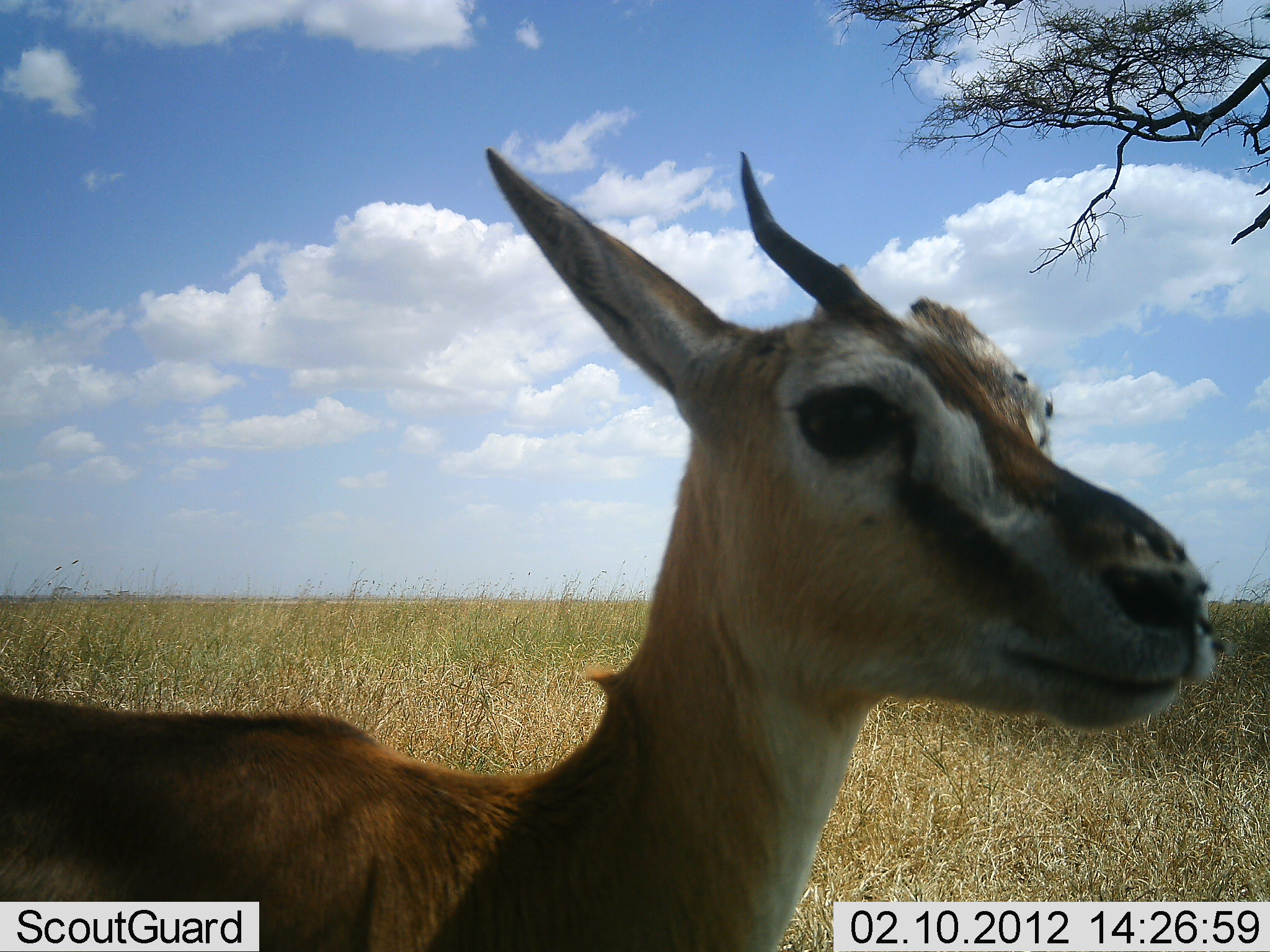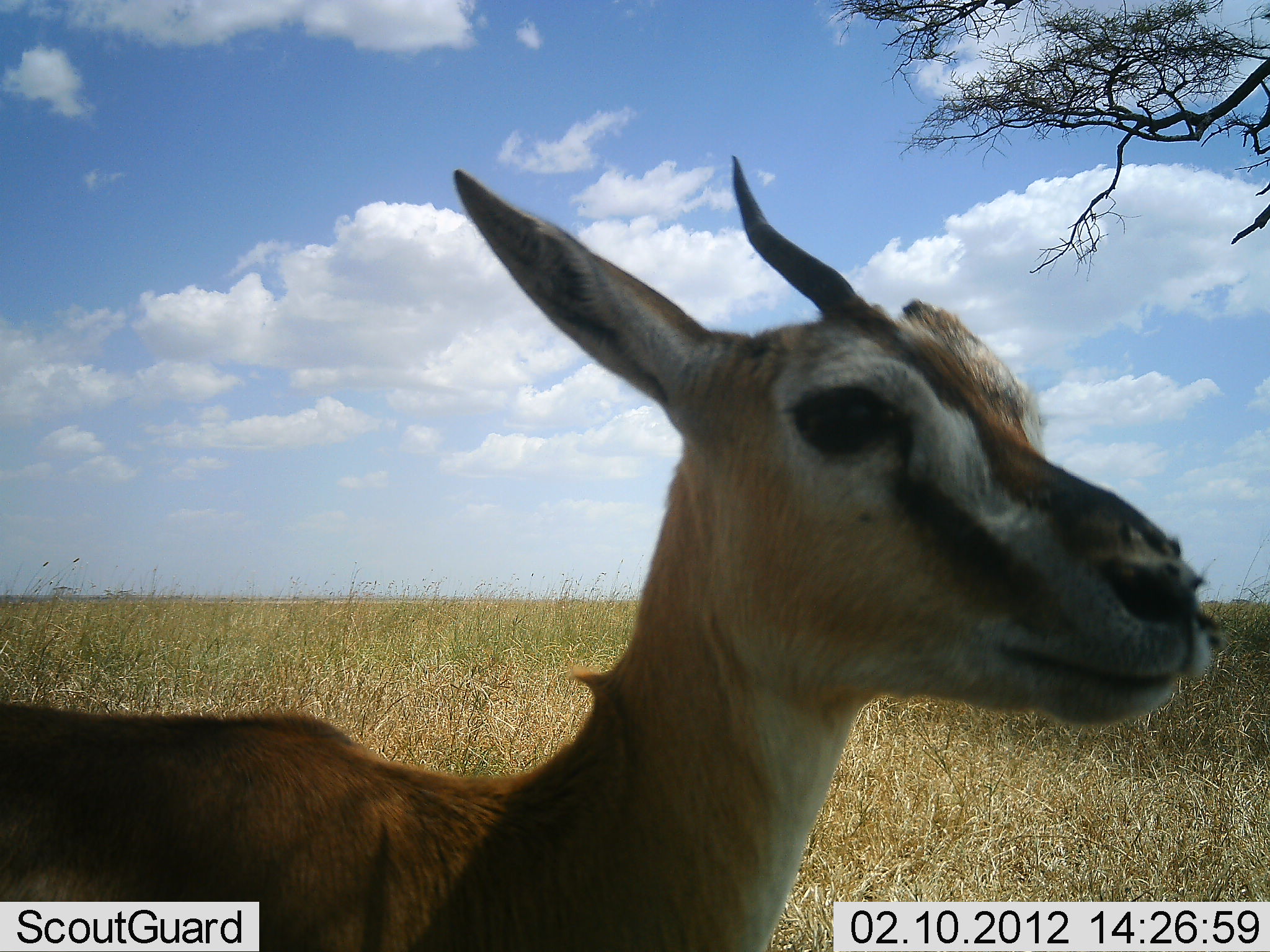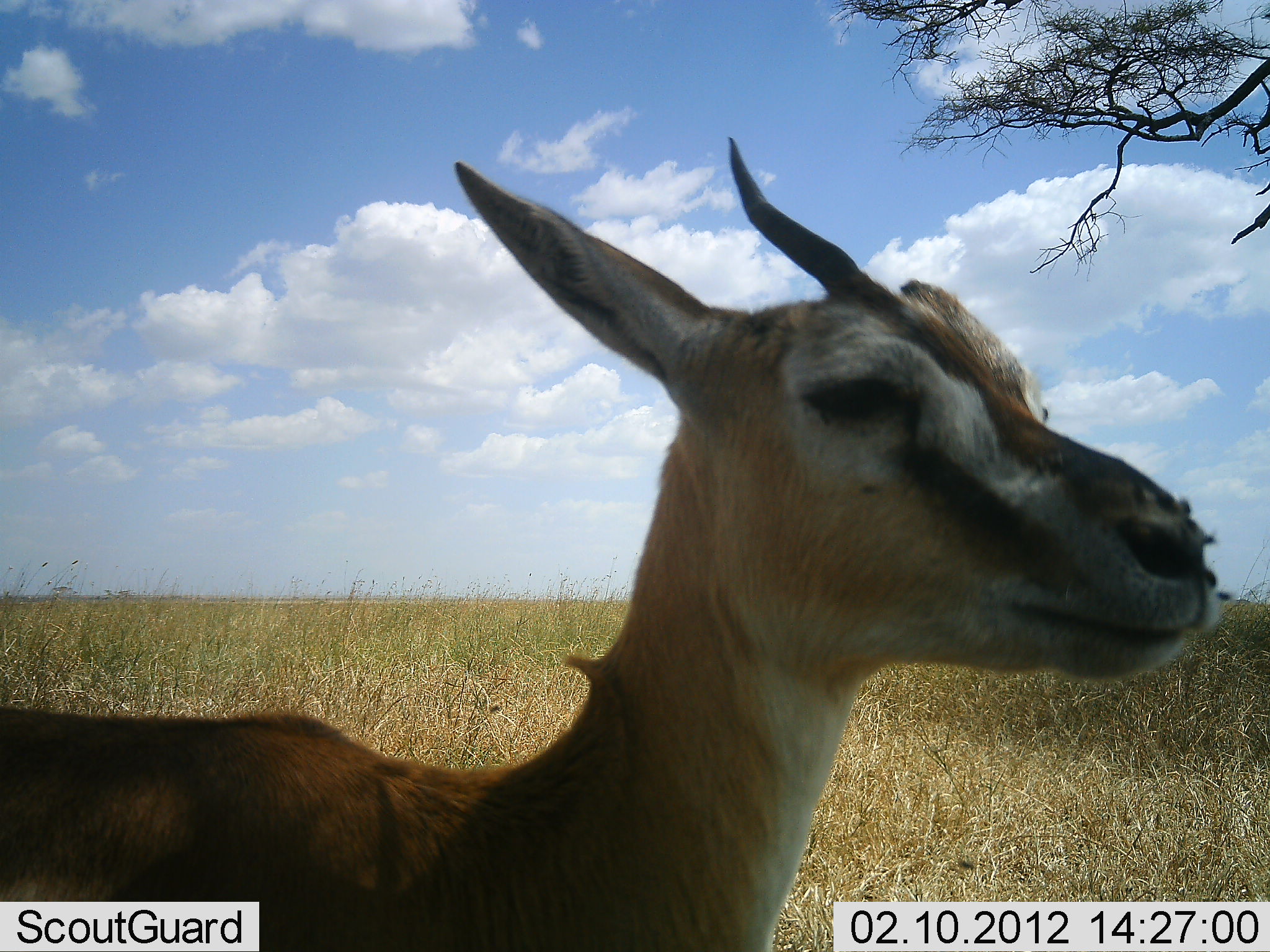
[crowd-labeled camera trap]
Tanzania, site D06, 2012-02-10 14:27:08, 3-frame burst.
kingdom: Animalia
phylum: Chordata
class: Mammalia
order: Artiodactyla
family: Bovidae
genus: Eudorcas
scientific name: Eudorcas thomsonii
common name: thomson's gazelle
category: gazellethomsons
Gazellethomsons (thomson's gazelle) (Eudorcas thomsonii), count 1. Behavior (volunteer vote fractions): standing 90%, resting 10%, moving 0%, interacting 0%. Young present (vote fraction): 0%. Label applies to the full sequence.